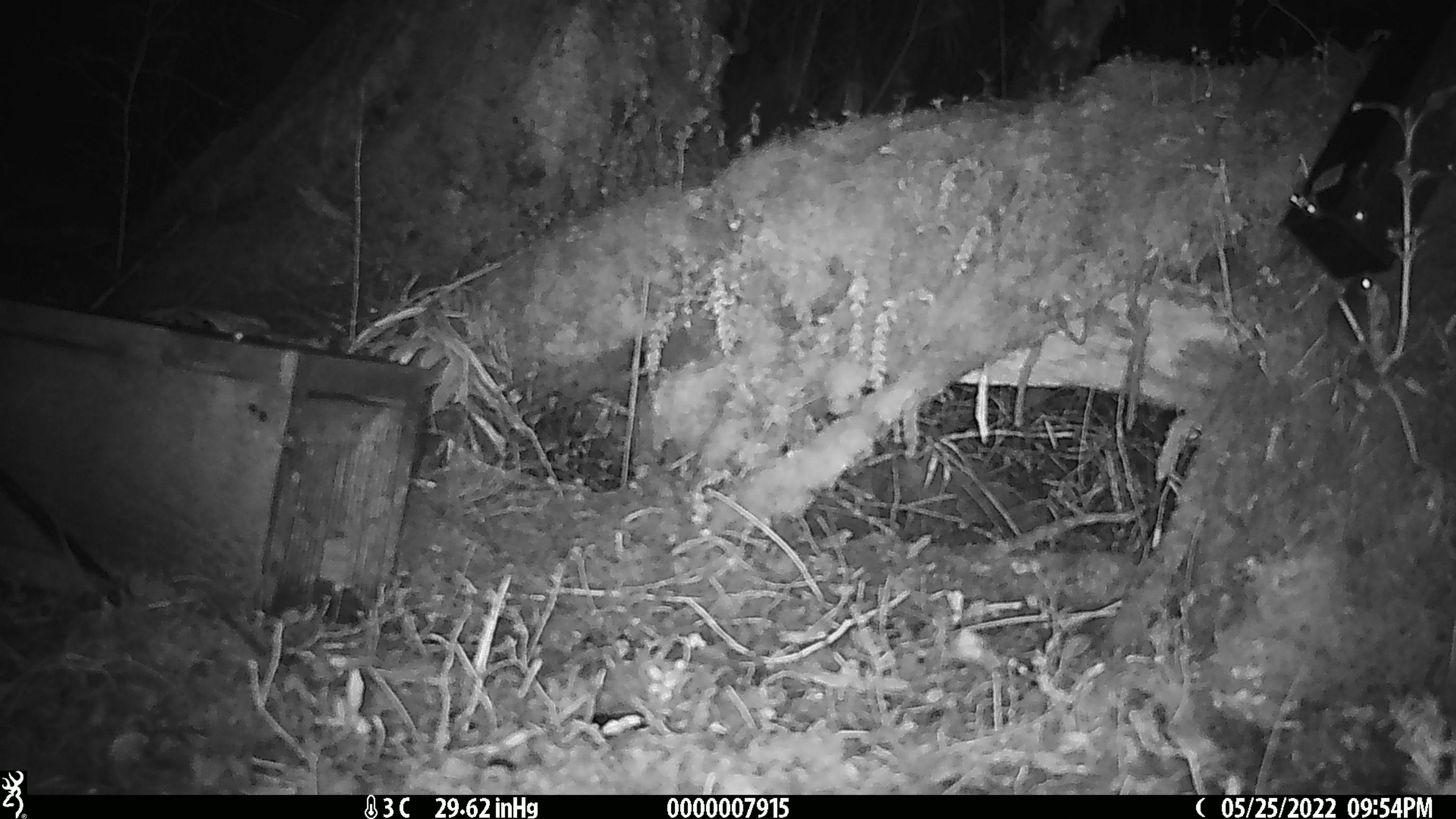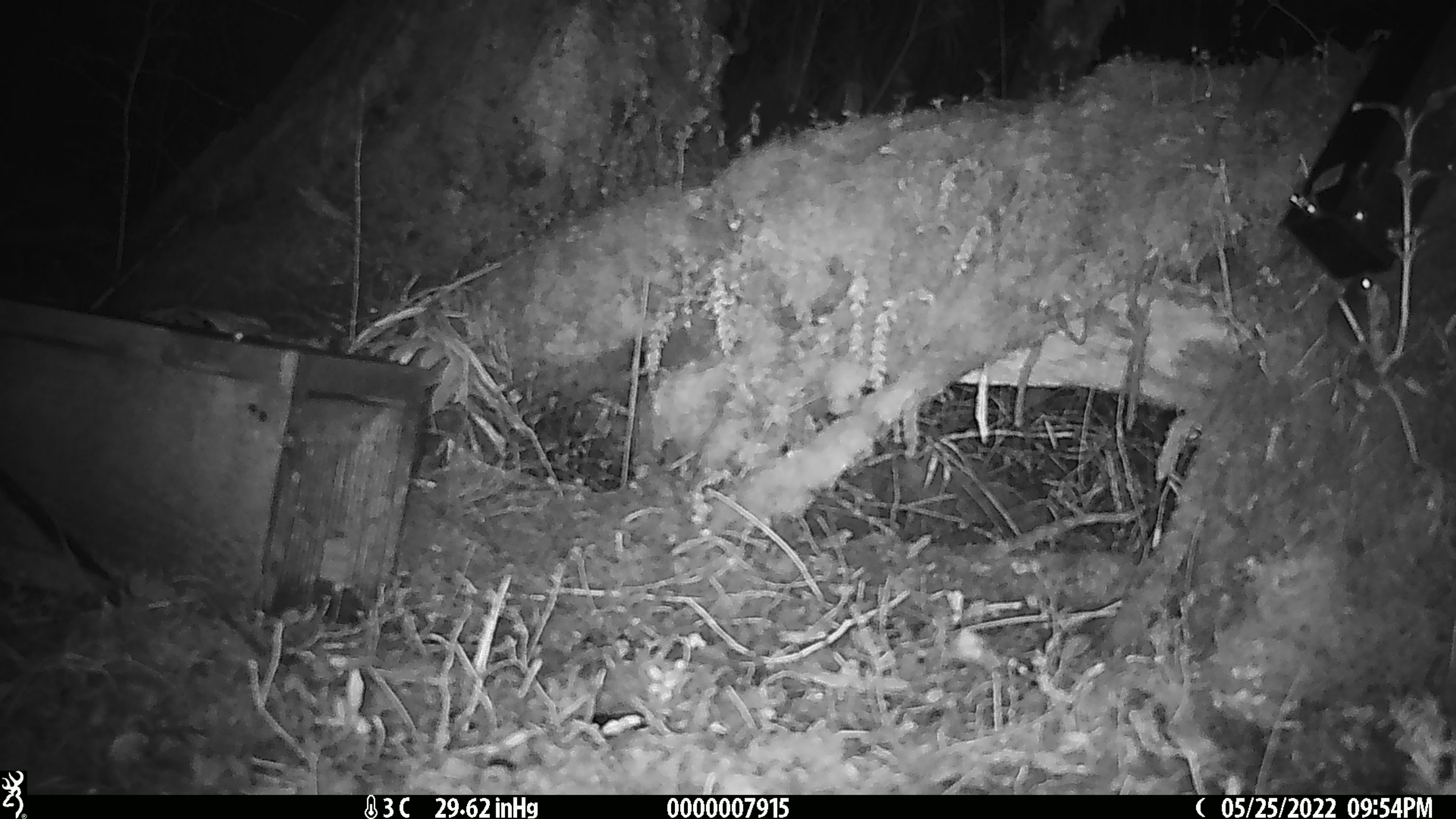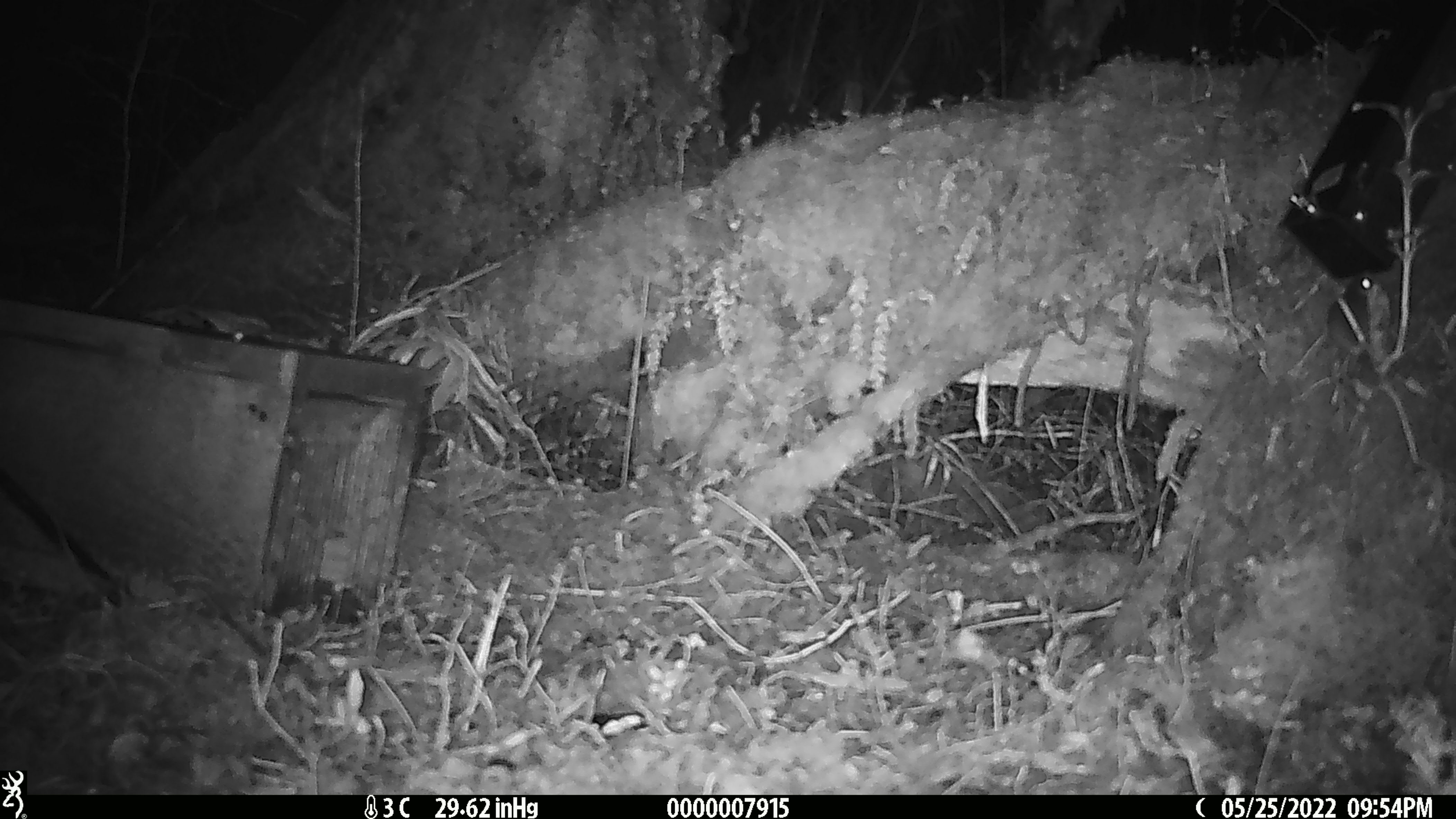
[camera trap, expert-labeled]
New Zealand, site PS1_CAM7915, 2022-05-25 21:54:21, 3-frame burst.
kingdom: Animalia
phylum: Chordata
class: Mammalia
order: Rodentia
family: Muridae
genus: Mus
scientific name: Mus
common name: mouse